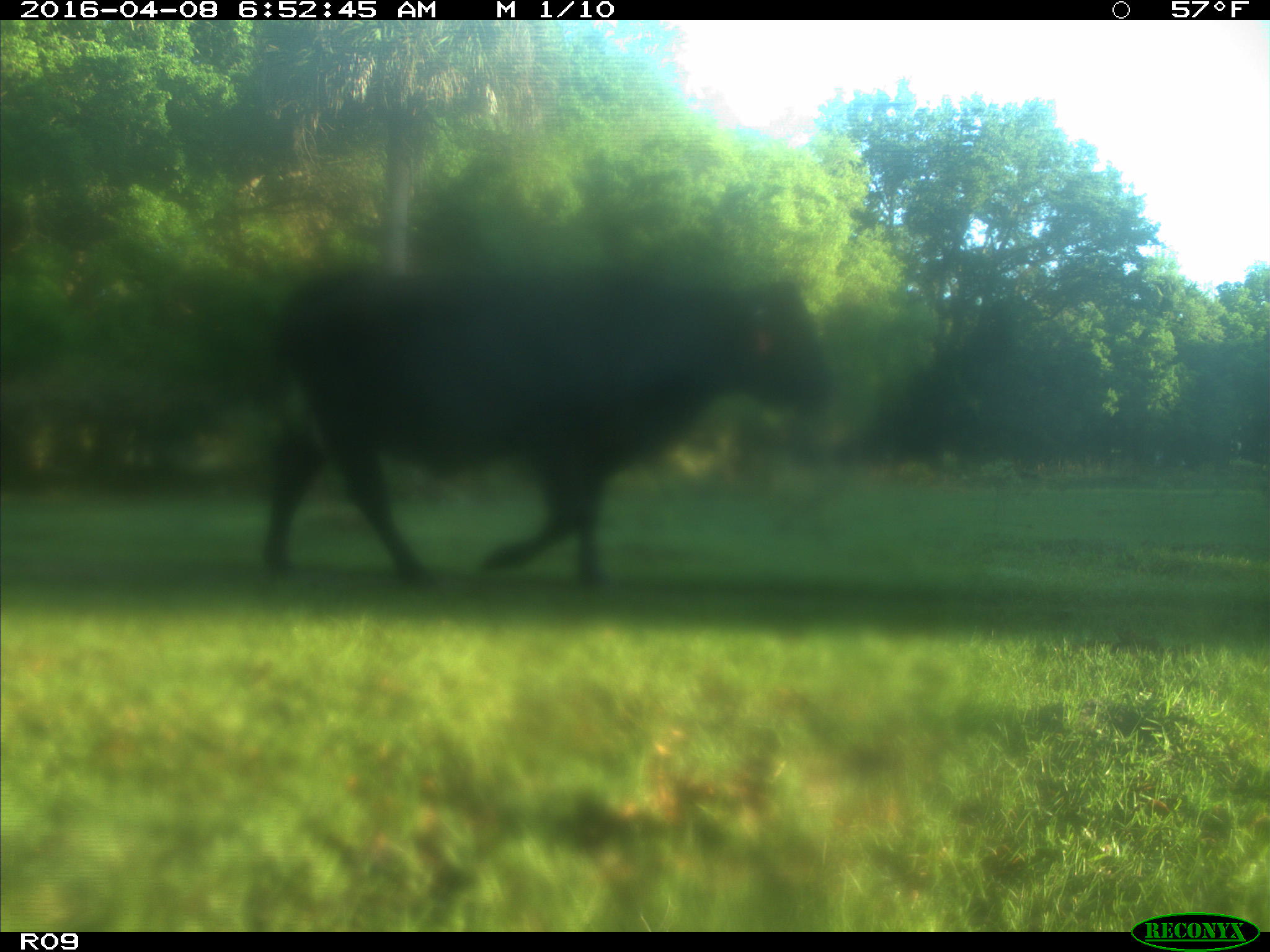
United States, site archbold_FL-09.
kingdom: Animalia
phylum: Chordata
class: Mammalia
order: Artiodactyla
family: Bovidae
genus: Bos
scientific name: Bos taurus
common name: domestic cow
Bos taurus (domestic cow).